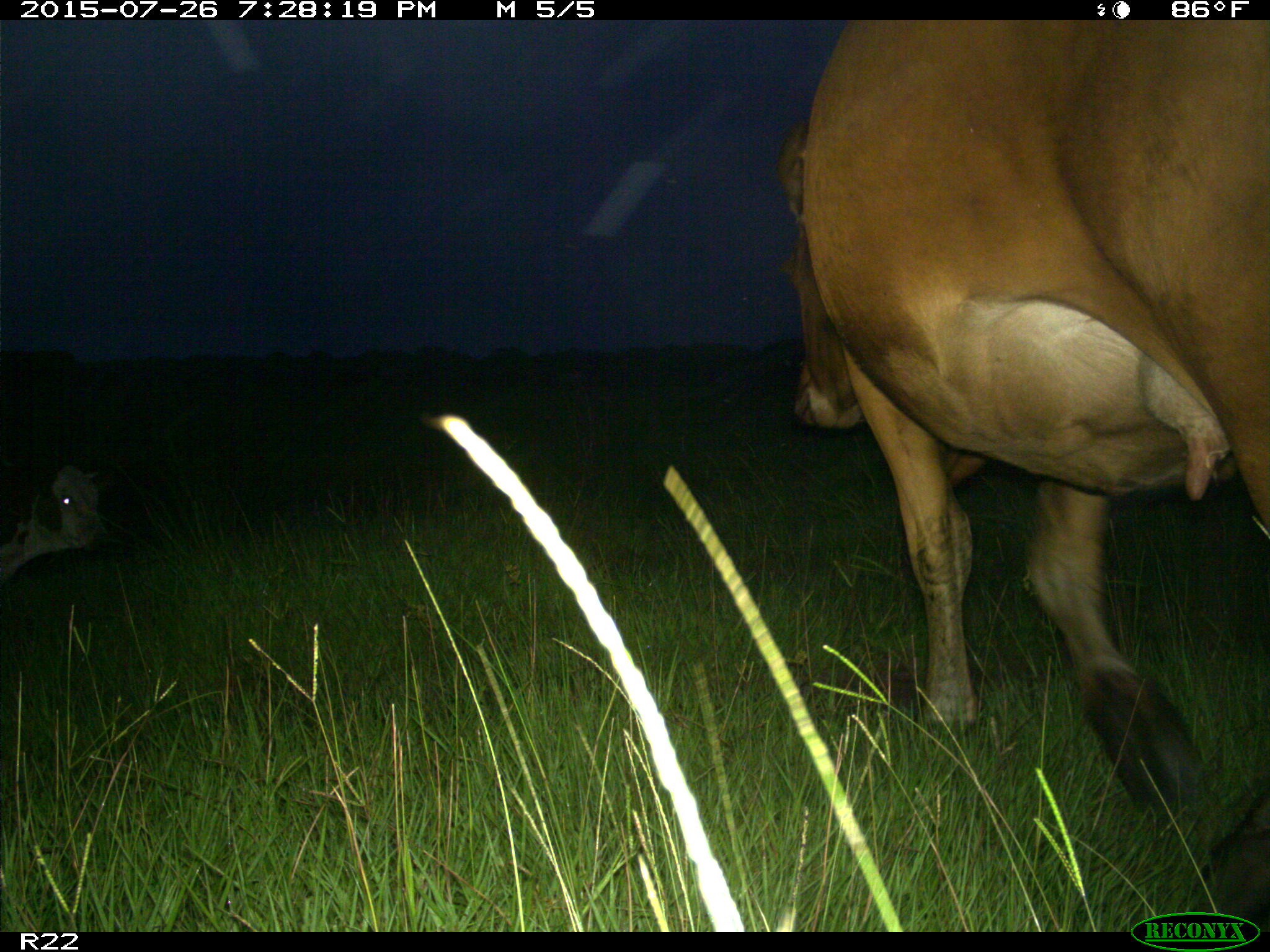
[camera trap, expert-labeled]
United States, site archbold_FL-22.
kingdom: Animalia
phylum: Chordata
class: Mammalia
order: Artiodactyla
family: Bovidae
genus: Bos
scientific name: Bos taurus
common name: domestic cow